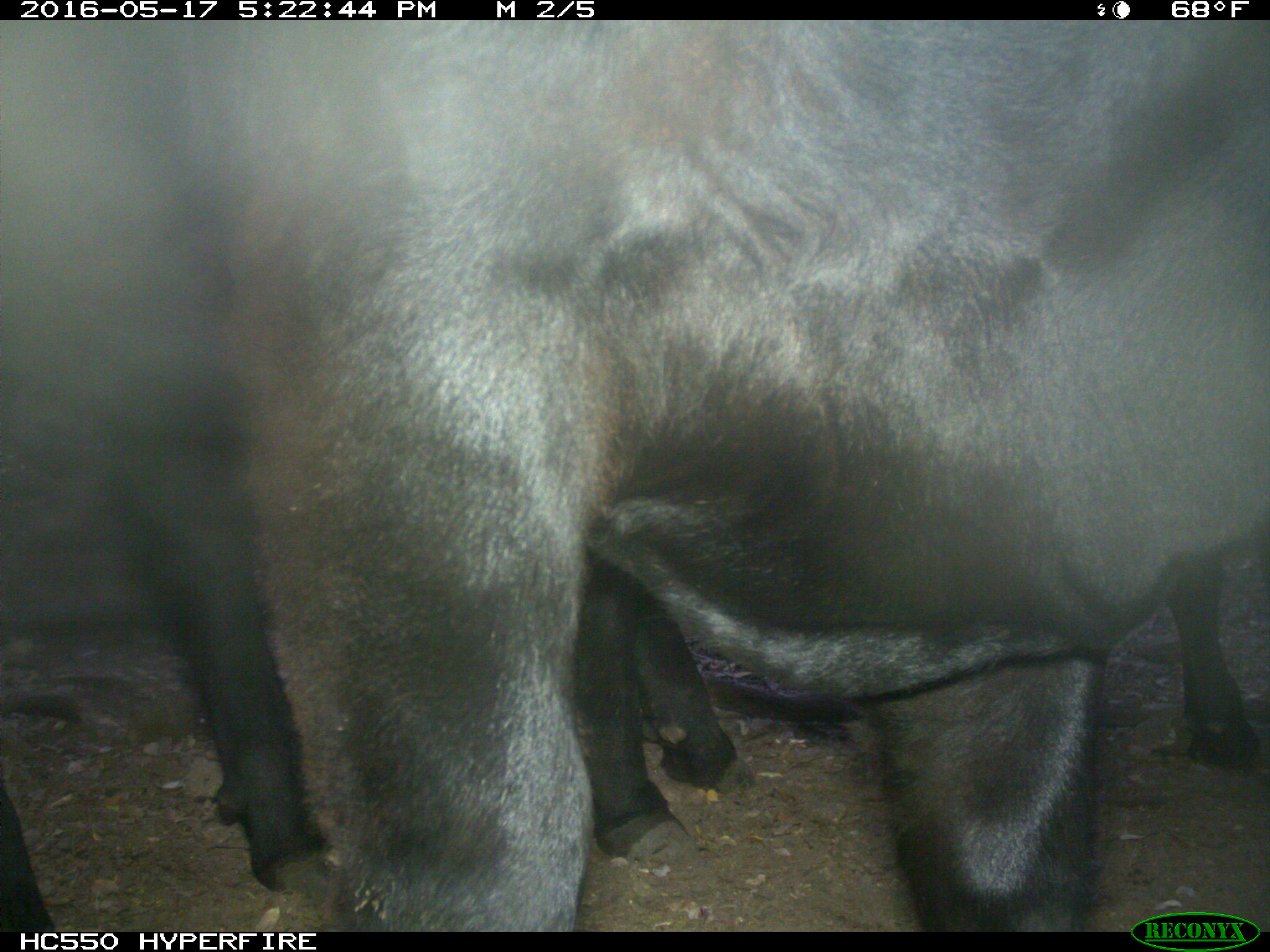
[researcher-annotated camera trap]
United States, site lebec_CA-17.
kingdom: Animalia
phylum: Chordata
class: Mammalia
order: Artiodactyla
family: Bovidae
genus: Bos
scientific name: Bos taurus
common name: domestic cow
Bos taurus (domestic cow).